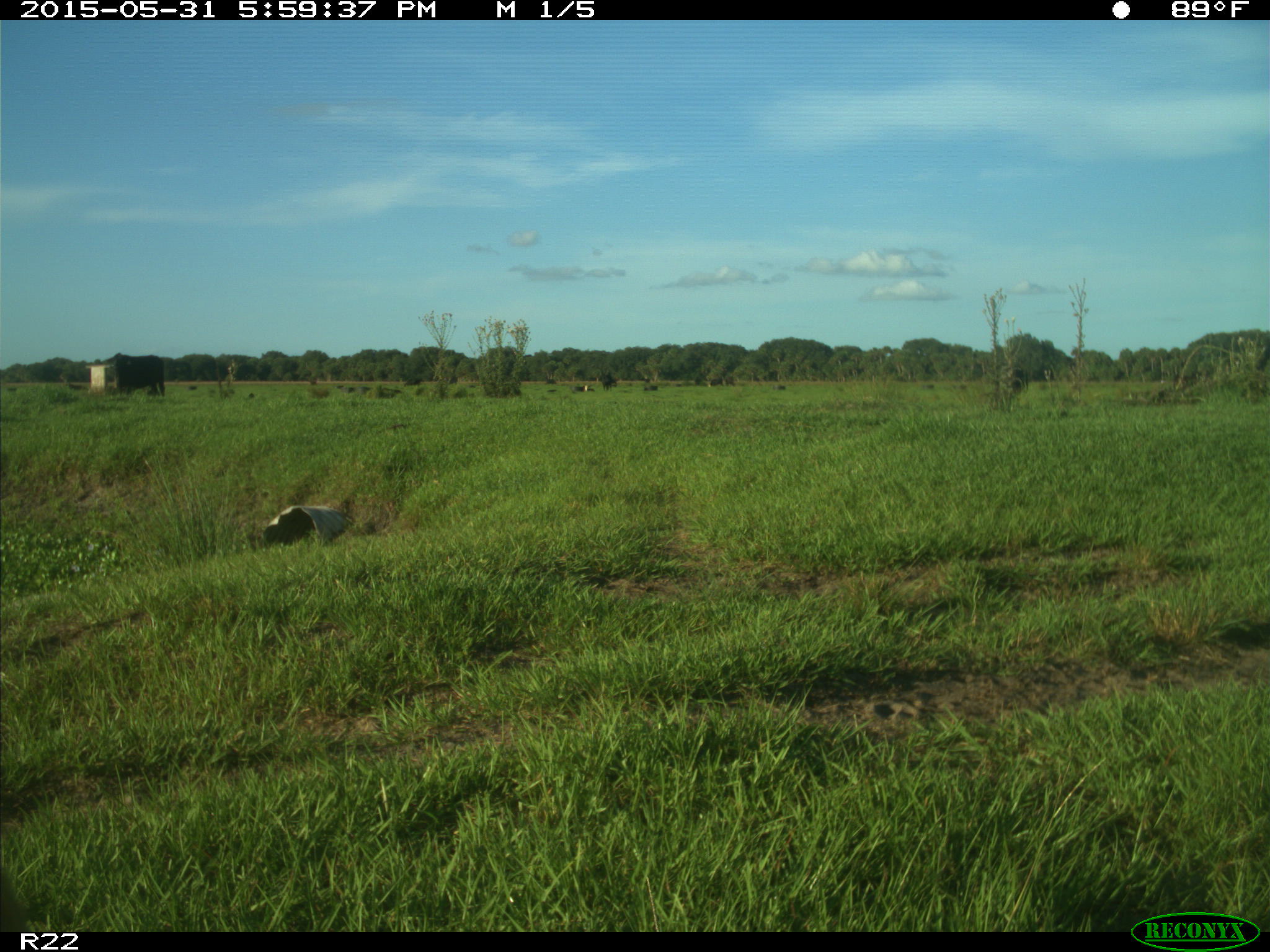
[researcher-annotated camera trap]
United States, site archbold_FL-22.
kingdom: Animalia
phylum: Chordata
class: Mammalia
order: Artiodactyla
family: Bovidae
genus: Bos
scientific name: Bos taurus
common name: domestic cow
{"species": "Bos taurus (domestic cow)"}